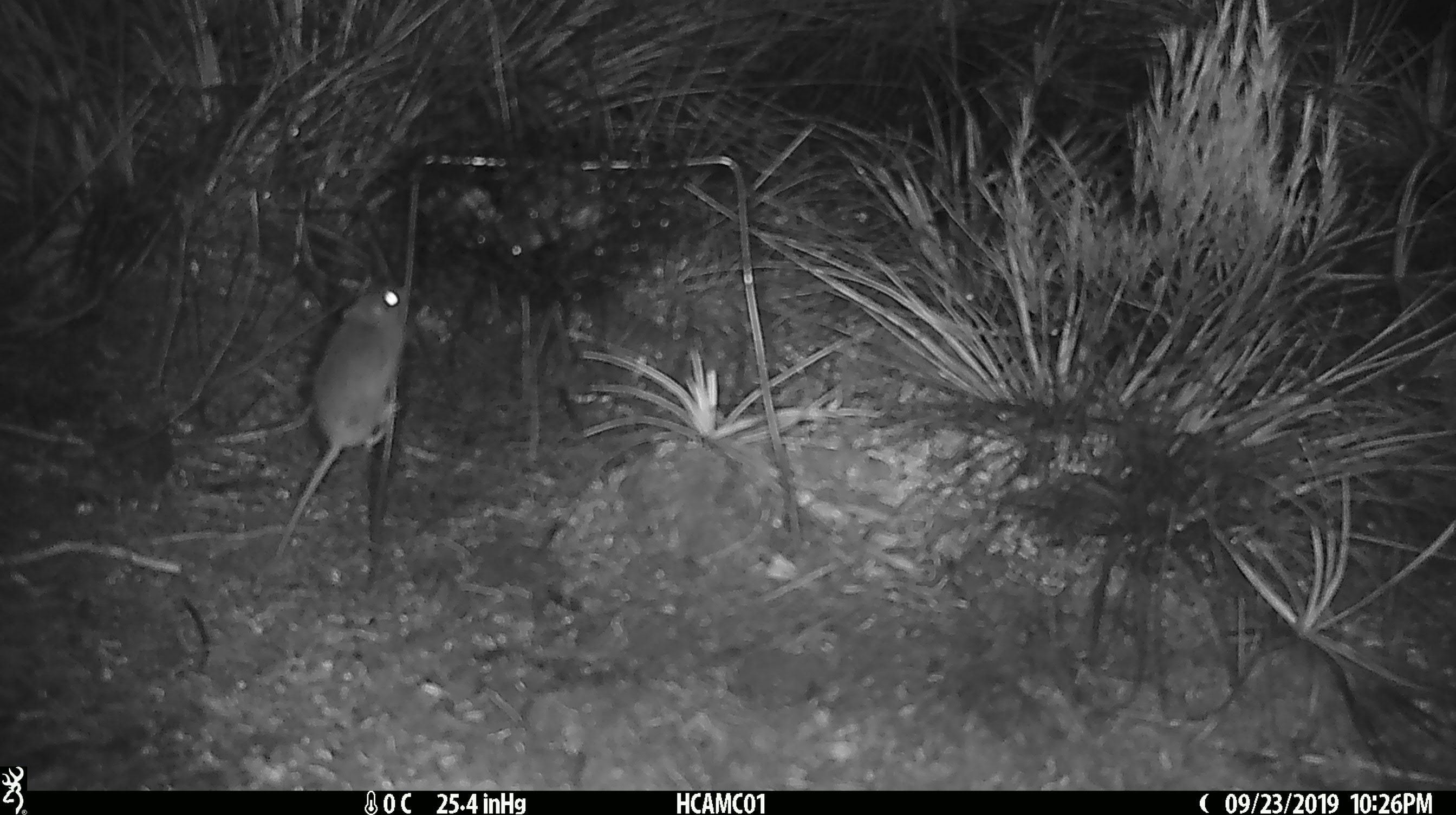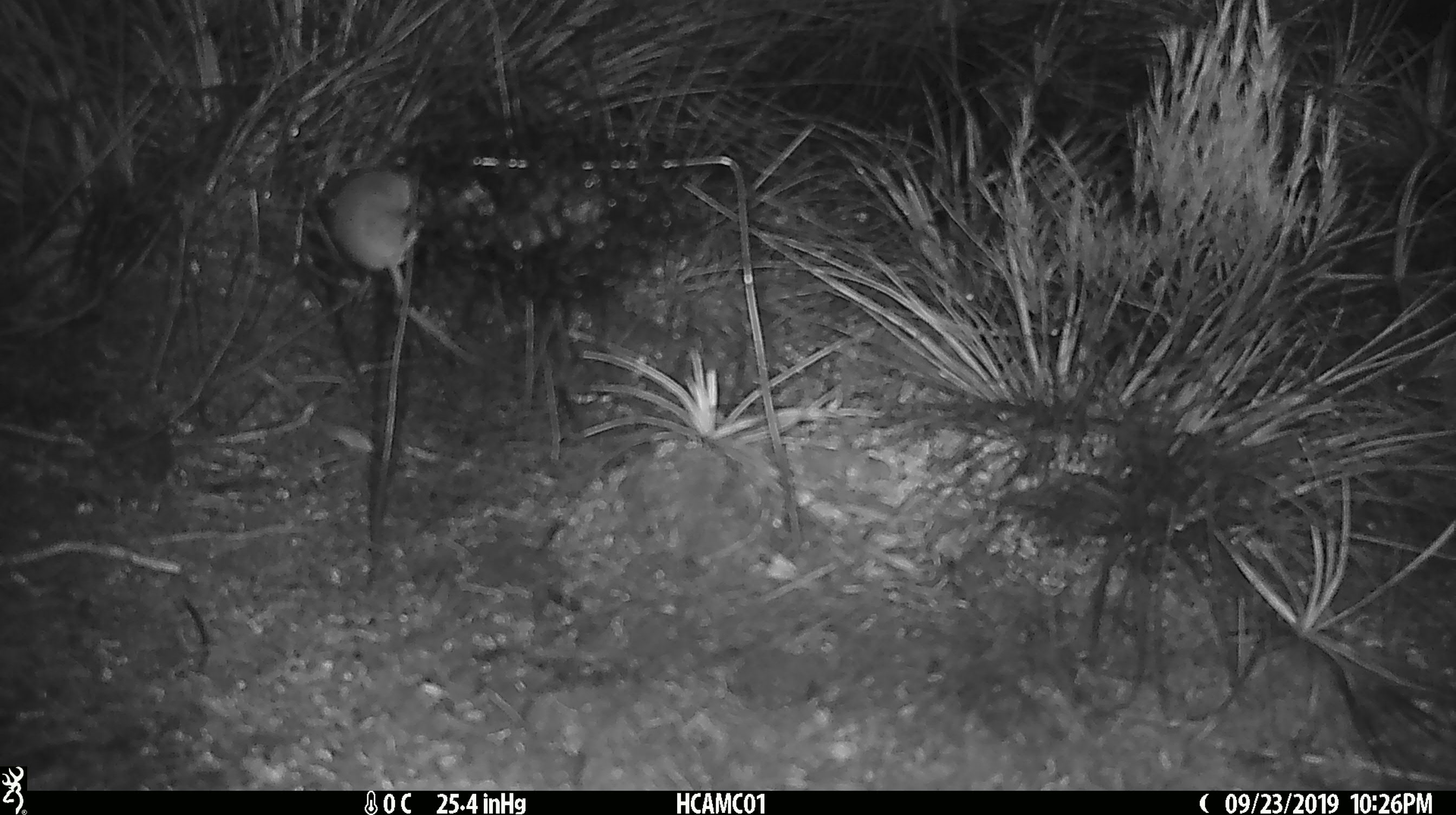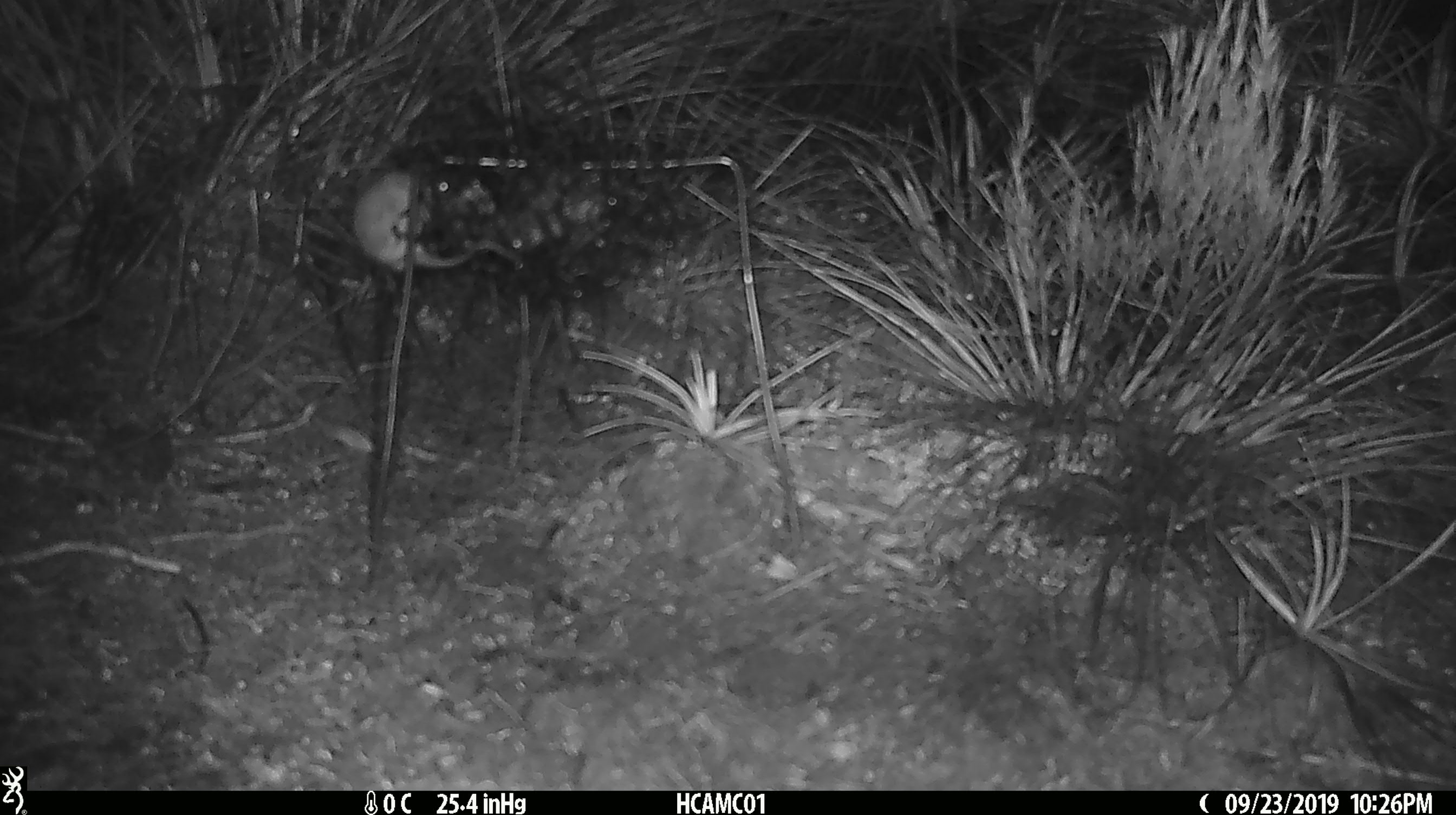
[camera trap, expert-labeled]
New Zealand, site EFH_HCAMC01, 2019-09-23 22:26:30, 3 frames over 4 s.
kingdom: Animalia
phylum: Chordata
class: Mammalia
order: Rodentia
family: Muridae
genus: Mus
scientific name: Mus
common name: mouse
Mouse (Mus).